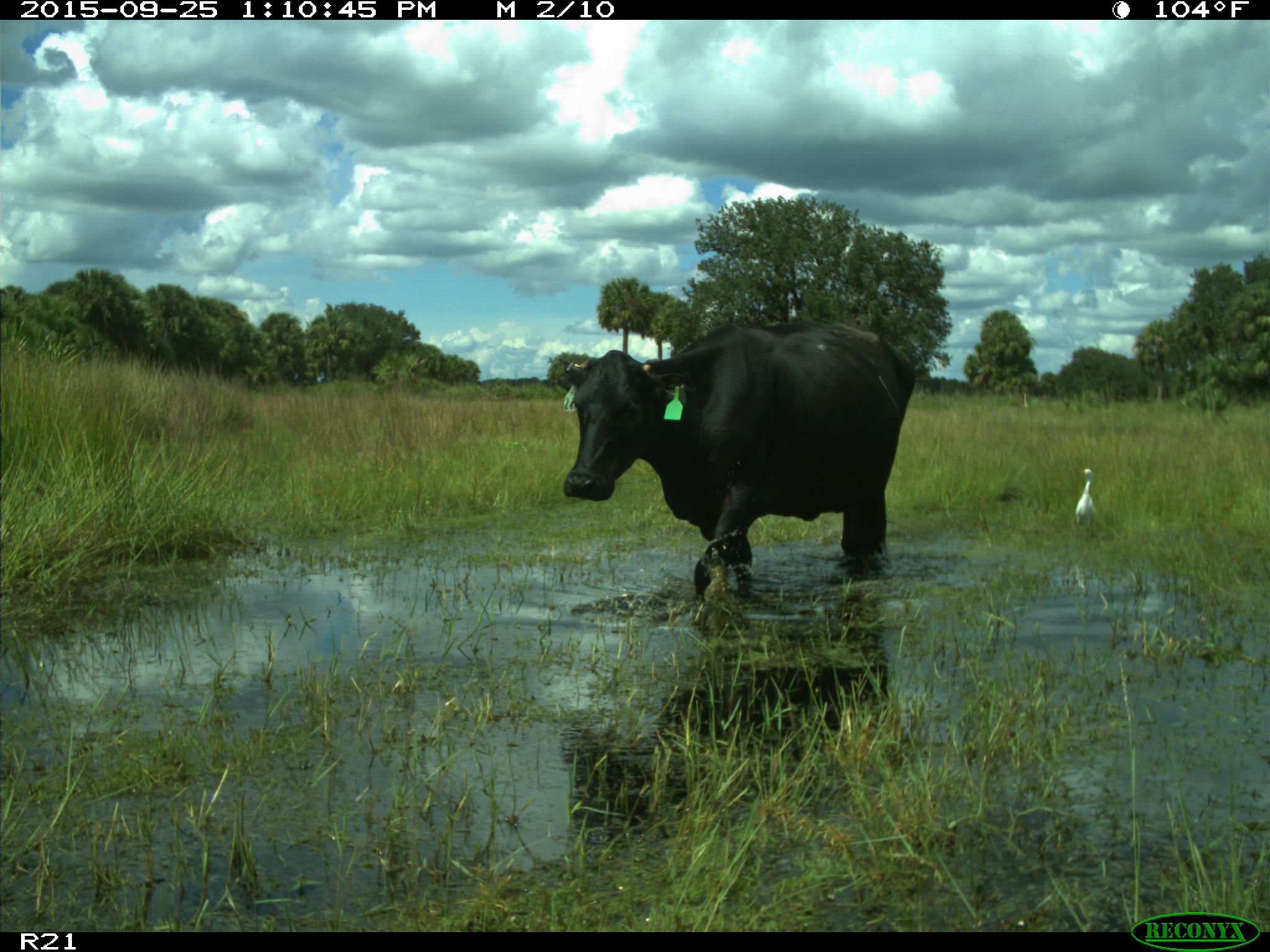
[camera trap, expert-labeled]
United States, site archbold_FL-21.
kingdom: Animalia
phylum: Chordata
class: Mammalia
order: Artiodactyla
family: Bovidae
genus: Bos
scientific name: Bos taurus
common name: domestic cow